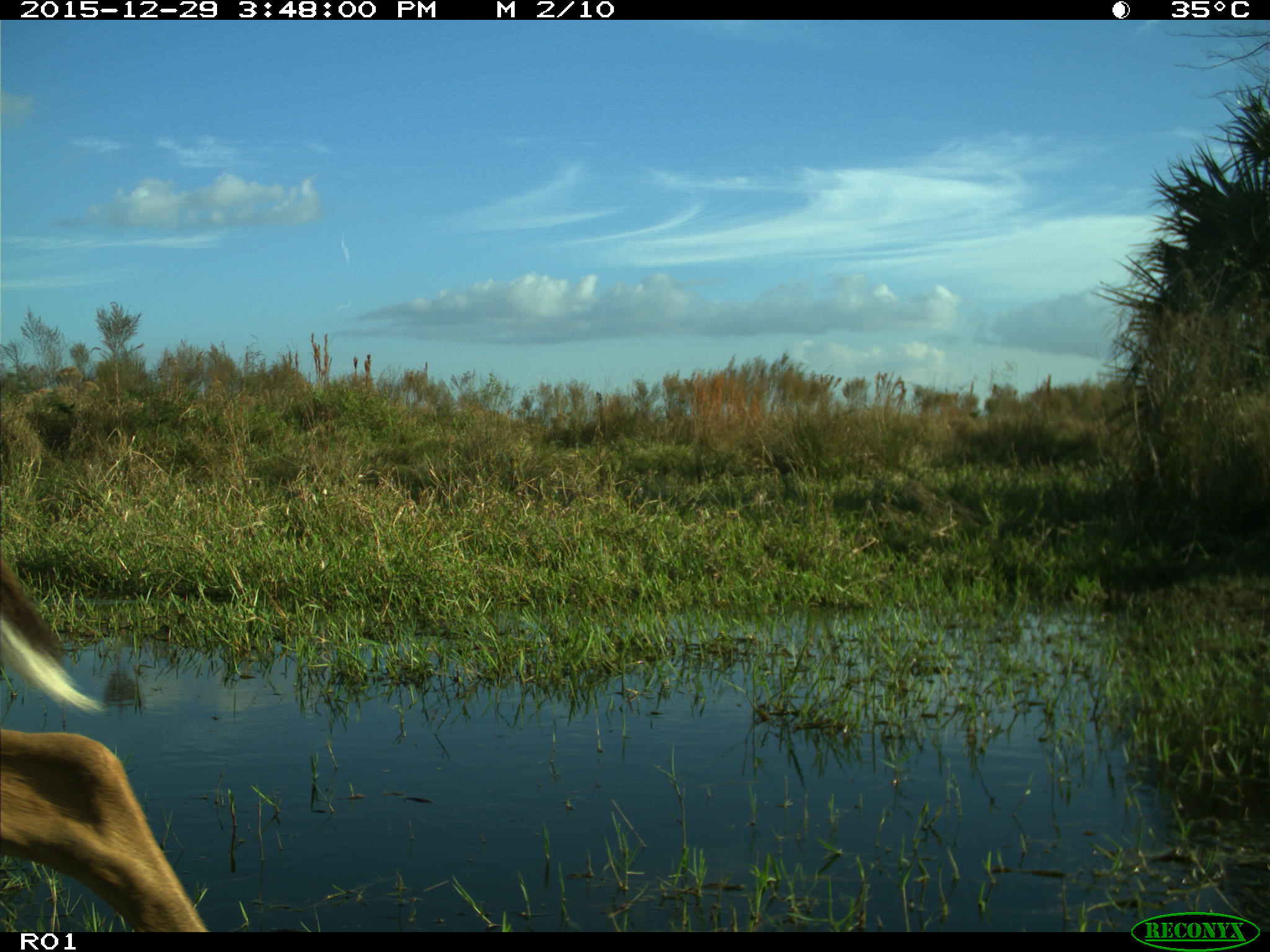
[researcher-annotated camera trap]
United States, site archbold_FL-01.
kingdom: Animalia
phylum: Chordata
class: Mammalia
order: Artiodactyla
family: Cervidae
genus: Odocoileus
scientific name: Odocoileus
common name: deer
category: unidentified deer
Unidentified deer (deer) (Odocoileus).